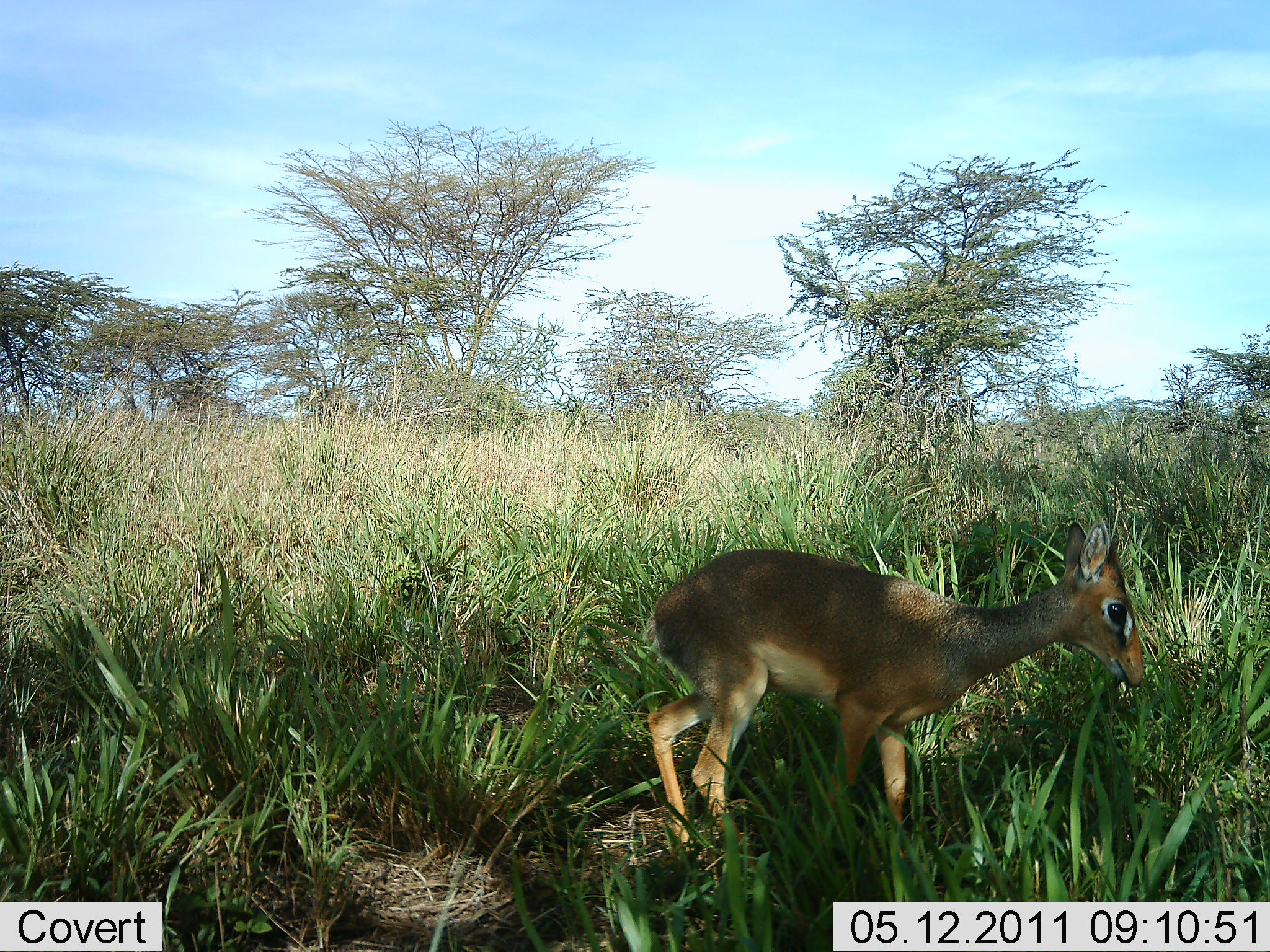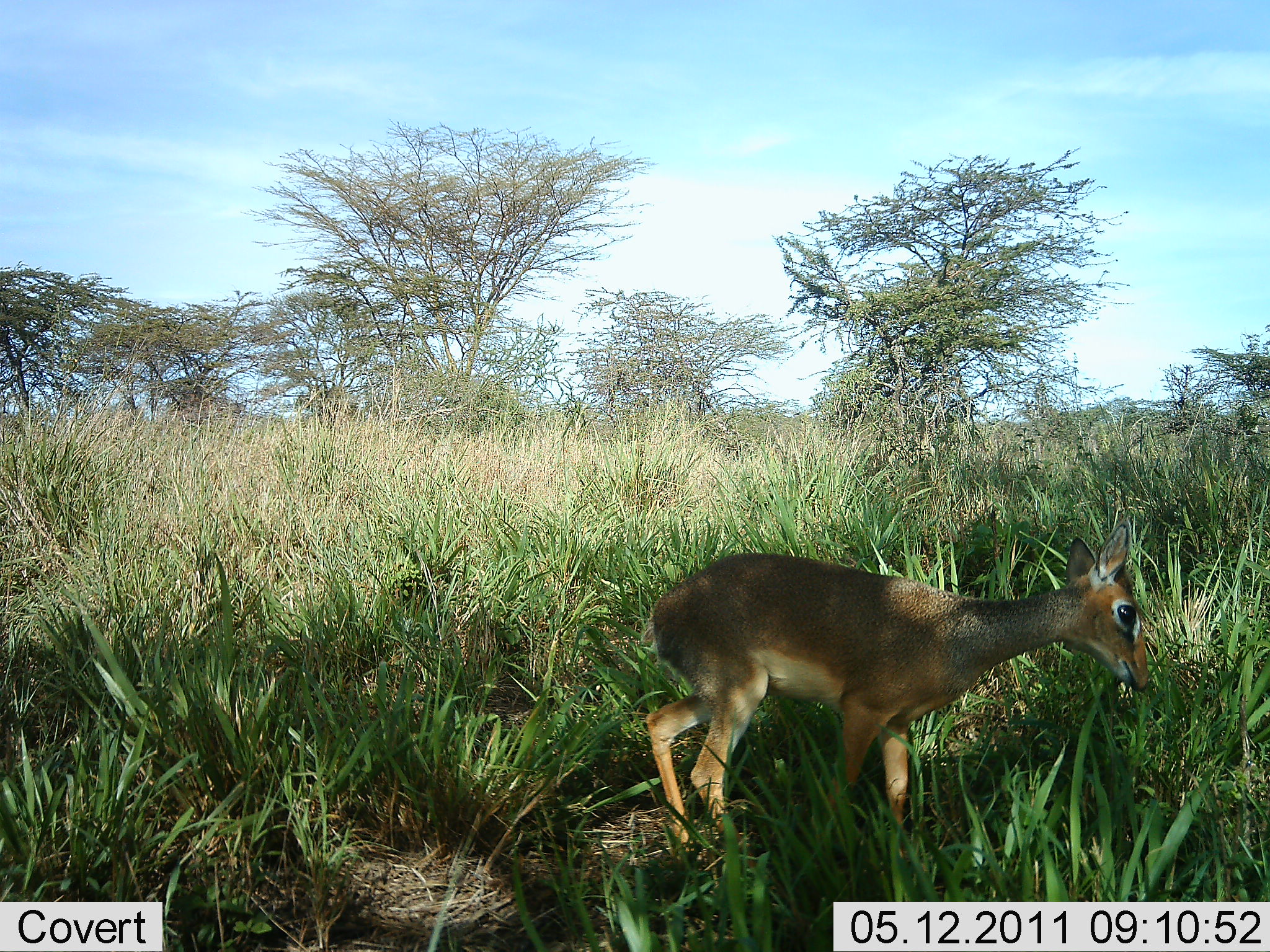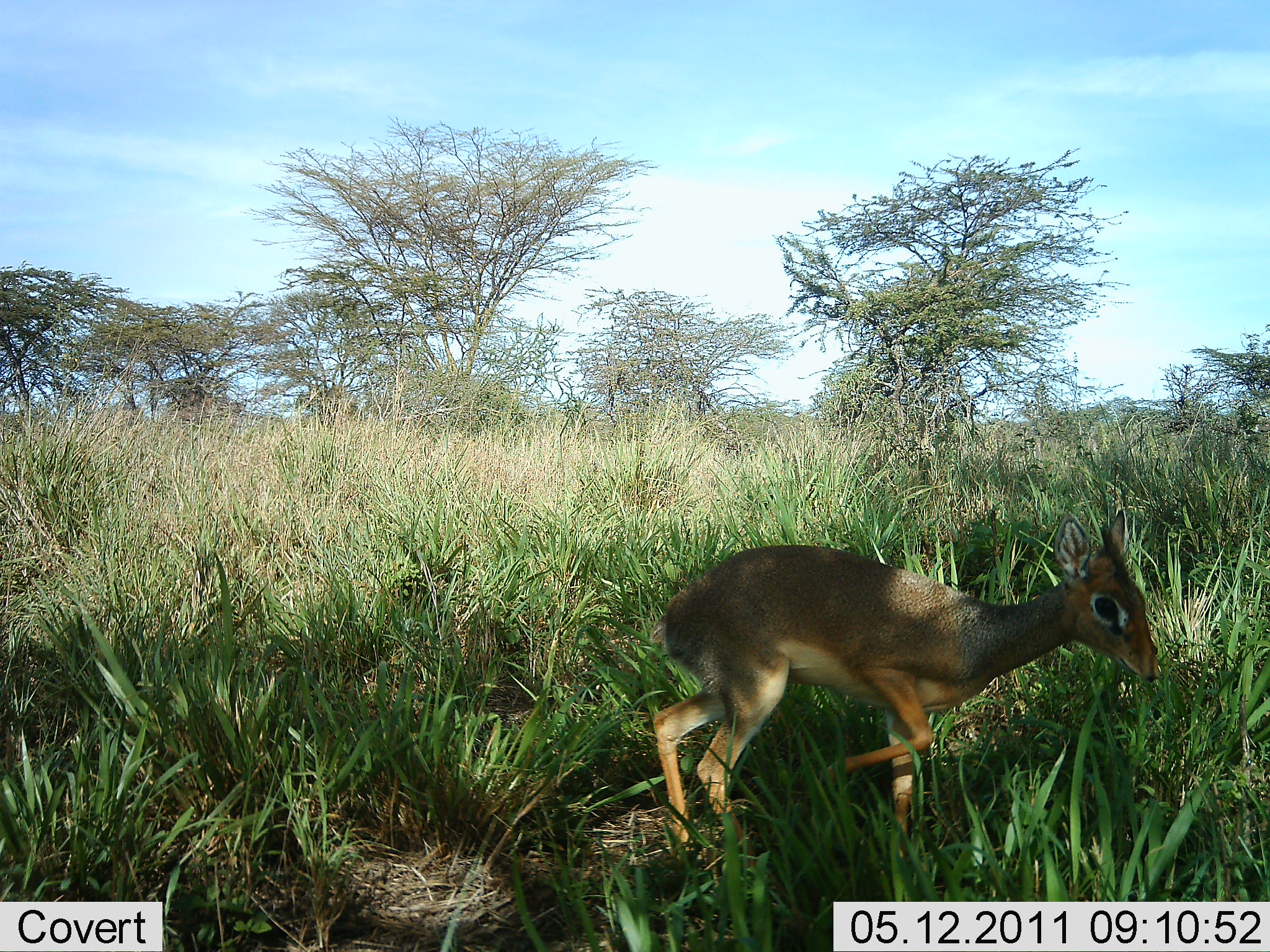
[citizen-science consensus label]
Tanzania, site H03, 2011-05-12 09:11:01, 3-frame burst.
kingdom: Animalia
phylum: Chordata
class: Mammalia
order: Artiodactyla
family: Bovidae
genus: Madoqua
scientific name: Madoqua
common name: dikdik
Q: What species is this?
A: Dikdik (Madoqua).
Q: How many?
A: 1.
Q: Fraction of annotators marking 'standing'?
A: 64%.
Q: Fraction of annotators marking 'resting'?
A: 0%.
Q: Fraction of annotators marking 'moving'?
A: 55%.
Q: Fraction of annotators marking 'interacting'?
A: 0%.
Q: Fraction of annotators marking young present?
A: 9%.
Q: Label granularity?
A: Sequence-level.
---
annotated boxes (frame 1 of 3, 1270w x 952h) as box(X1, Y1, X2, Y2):
animal: box(646, 518, 1147, 892)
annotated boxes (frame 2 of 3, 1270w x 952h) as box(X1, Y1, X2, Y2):
animal: box(645, 513, 1154, 894)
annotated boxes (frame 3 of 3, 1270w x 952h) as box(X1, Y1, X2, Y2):
animal: box(651, 508, 1162, 812)